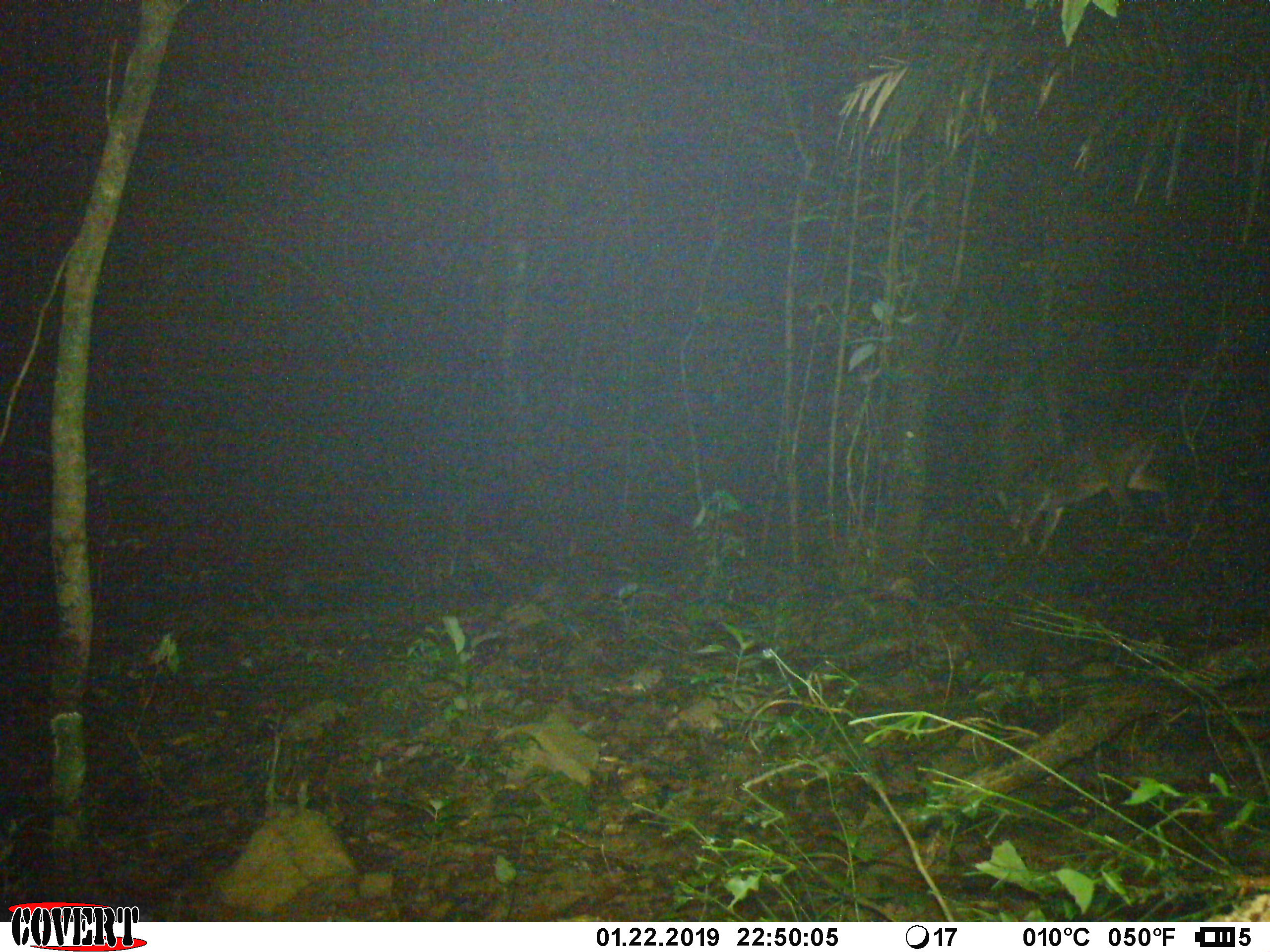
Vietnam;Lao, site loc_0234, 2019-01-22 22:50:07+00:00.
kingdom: Animalia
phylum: Chordata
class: Mammalia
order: Artiodactyla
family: Cervidae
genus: Muntiacus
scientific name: Muntiacus vuquangensis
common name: large-antlered muntjac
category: large antlered muntjac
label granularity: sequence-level